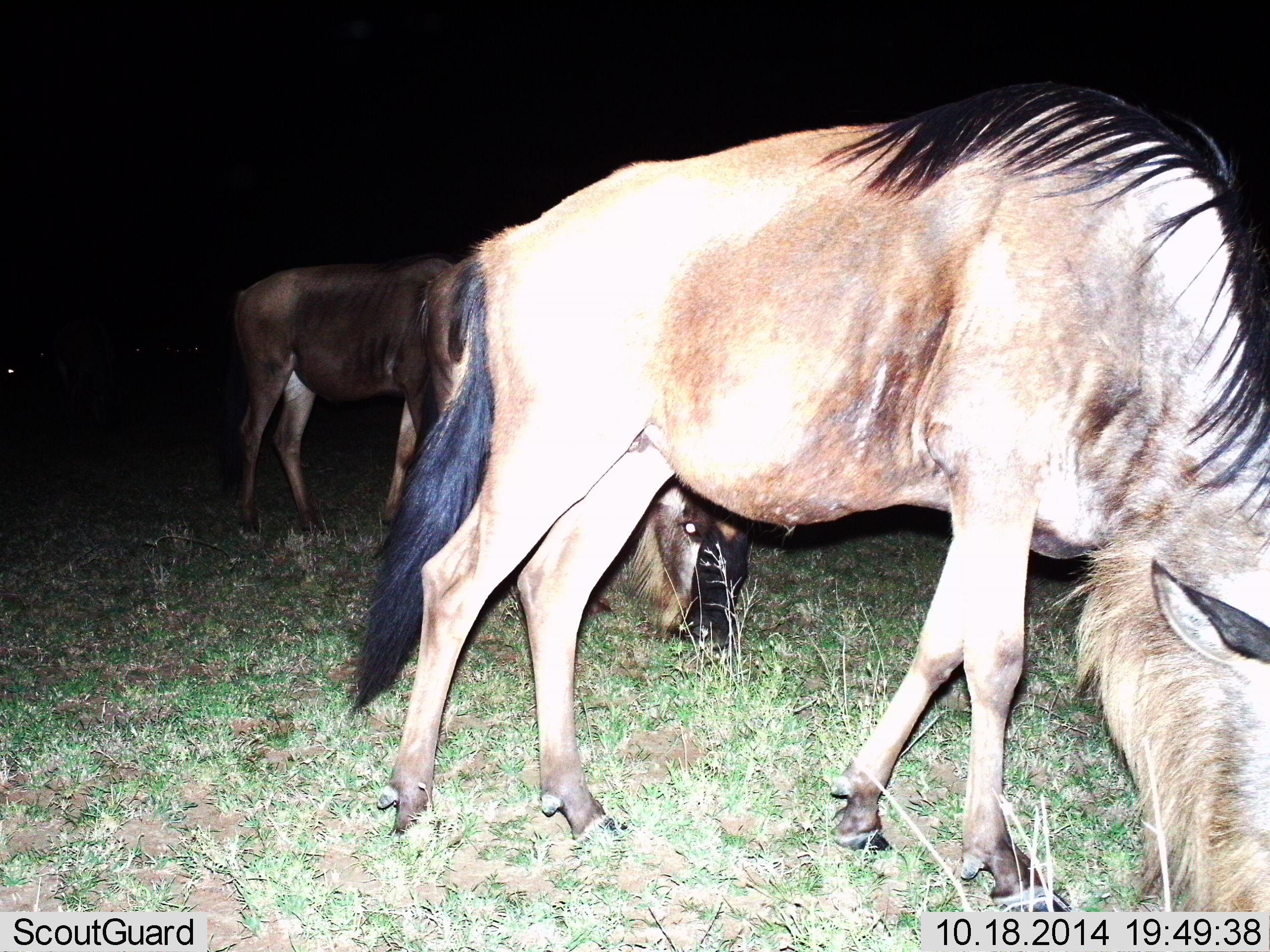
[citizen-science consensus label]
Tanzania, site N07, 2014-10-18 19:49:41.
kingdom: Animalia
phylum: Chordata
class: Mammalia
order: Artiodactyla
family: Bovidae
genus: Connochaetes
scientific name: Connochaetes taurinus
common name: blue wildebeest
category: wildebeest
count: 2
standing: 40%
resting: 10%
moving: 0%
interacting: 0%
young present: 0%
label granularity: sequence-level